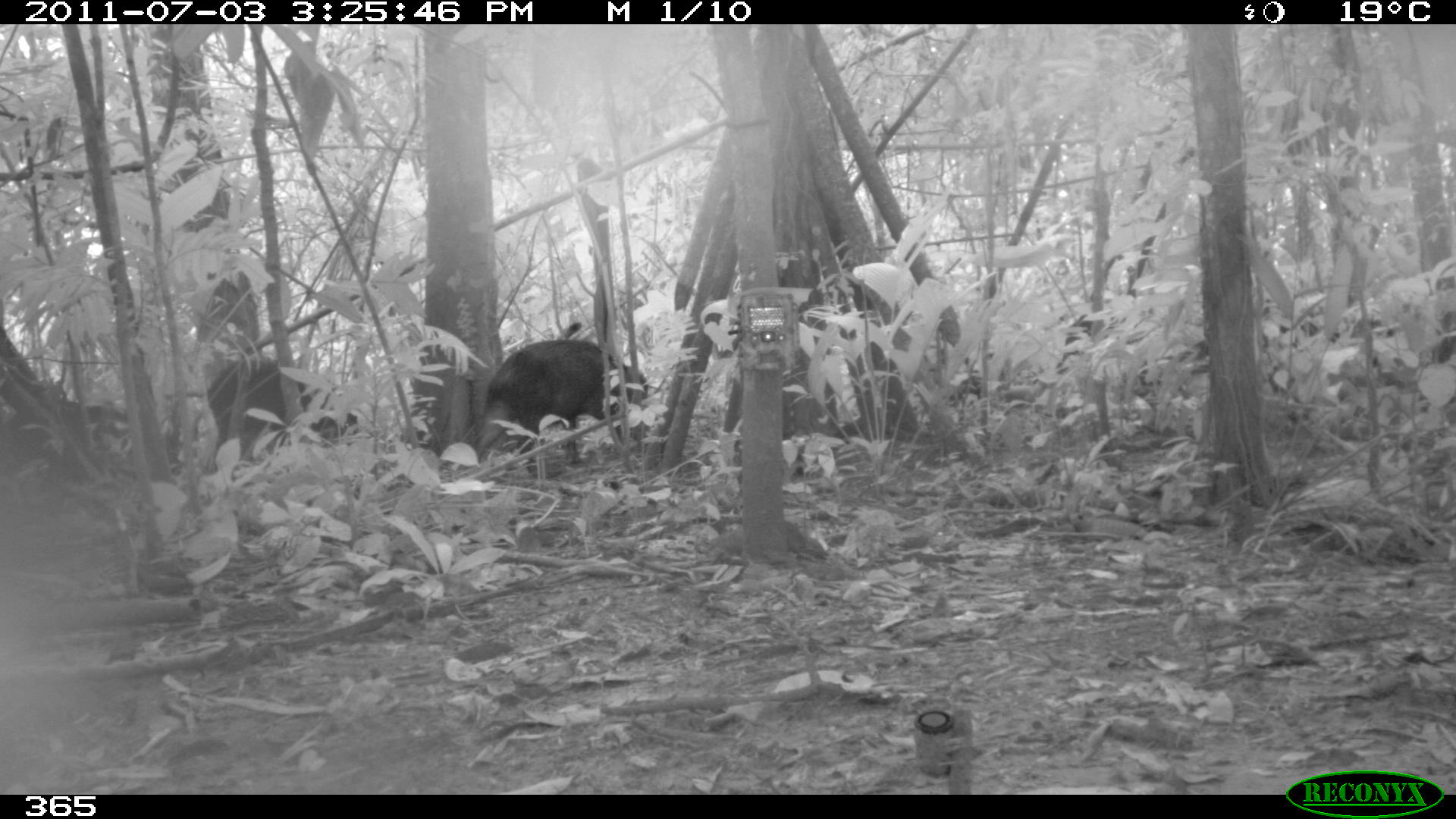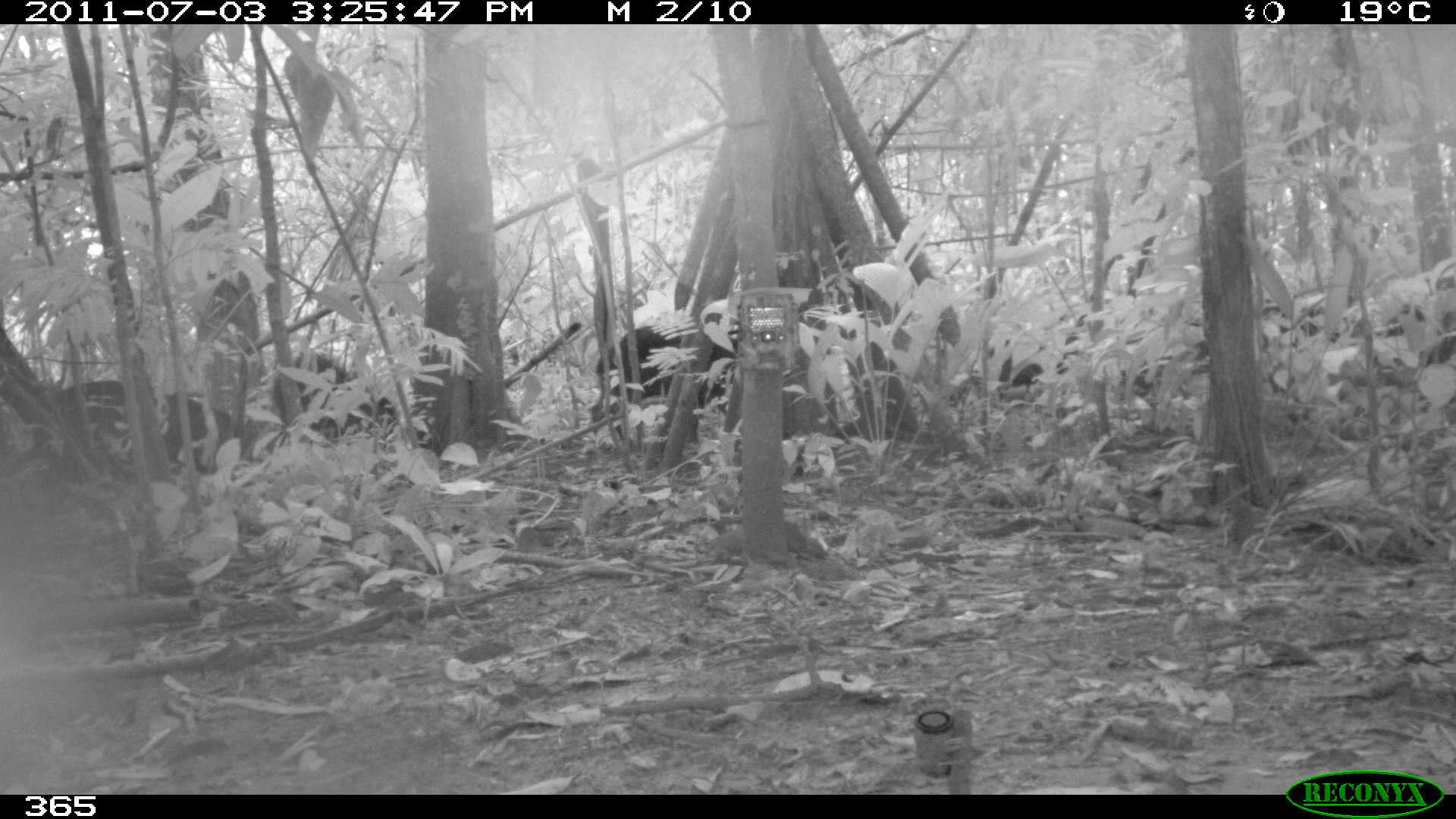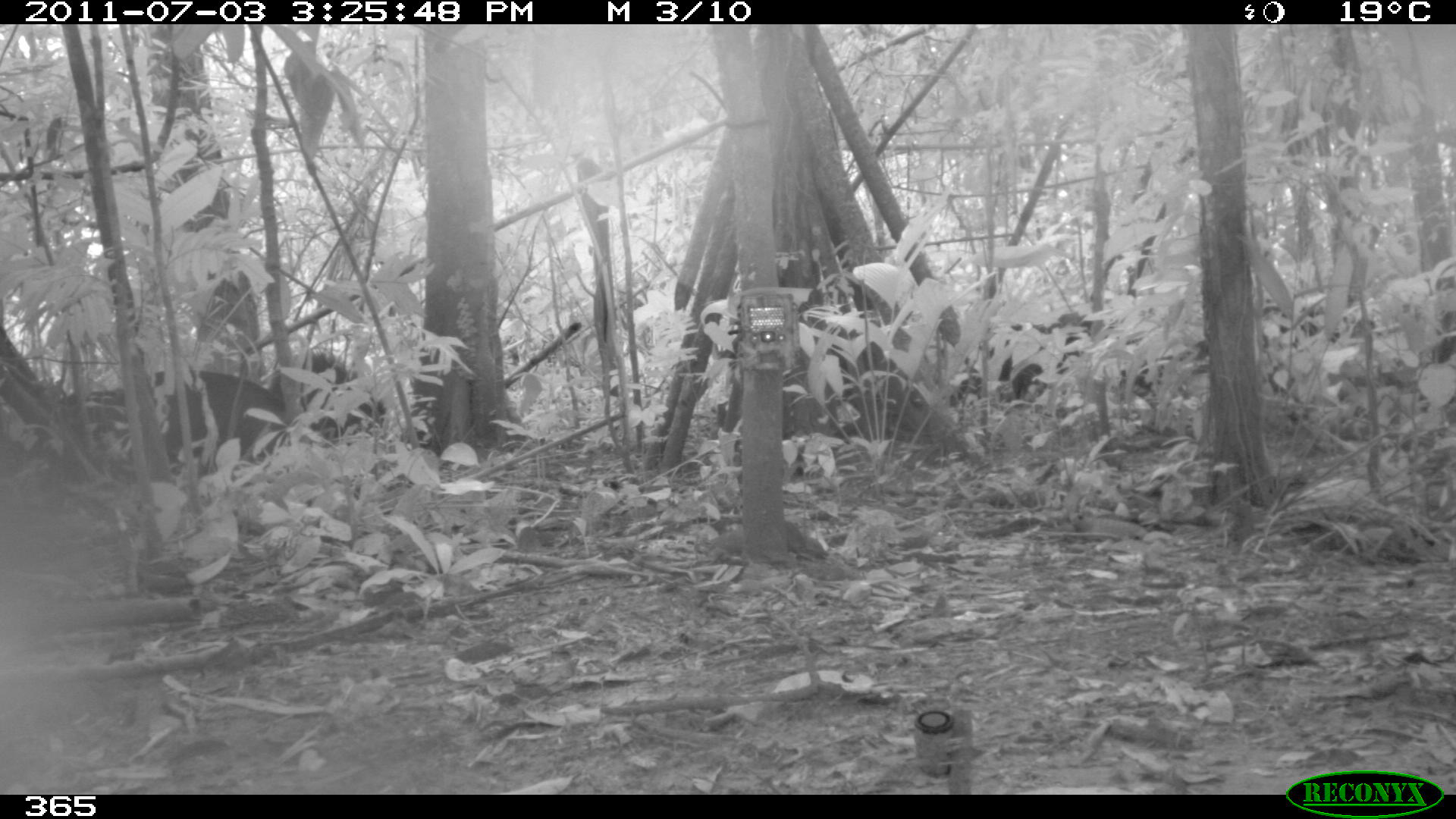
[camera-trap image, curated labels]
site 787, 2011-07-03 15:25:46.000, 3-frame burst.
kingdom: Animalia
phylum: Chordata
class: Mammalia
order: Artiodactyla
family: Tayassuidae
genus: Tayassu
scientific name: Tayassu pecari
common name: white-lipped peccary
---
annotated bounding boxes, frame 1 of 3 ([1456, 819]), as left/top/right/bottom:
tayassu pecari: 473/337/648/478; 205/356/355/464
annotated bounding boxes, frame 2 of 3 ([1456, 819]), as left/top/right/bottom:
tayassu pecari: 55/381/241/481; 595/322/747/440; 272/352/399/442; 997/350/1086/392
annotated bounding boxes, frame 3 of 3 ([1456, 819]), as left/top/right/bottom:
tayassu pecari: 268/351/386/441